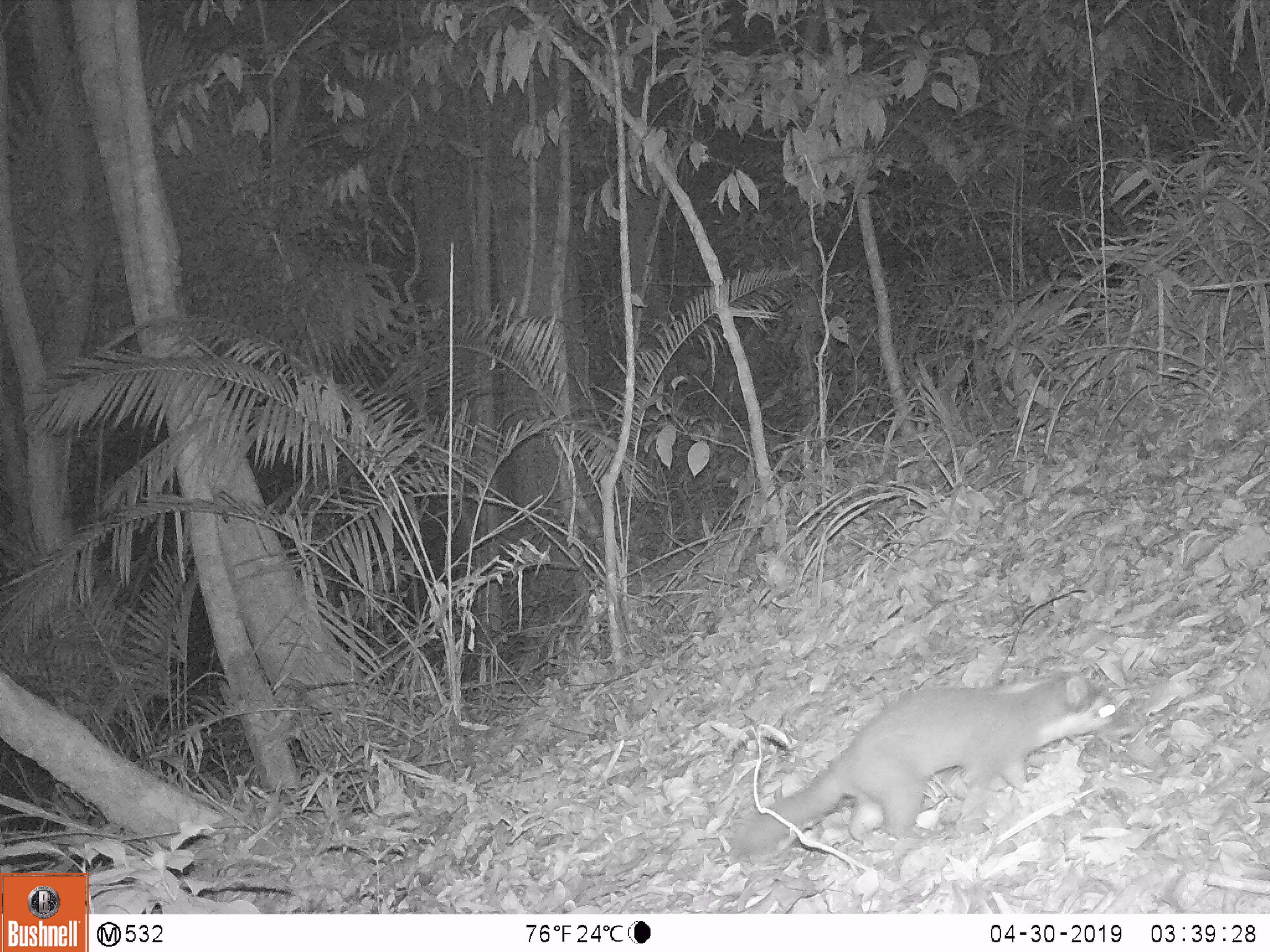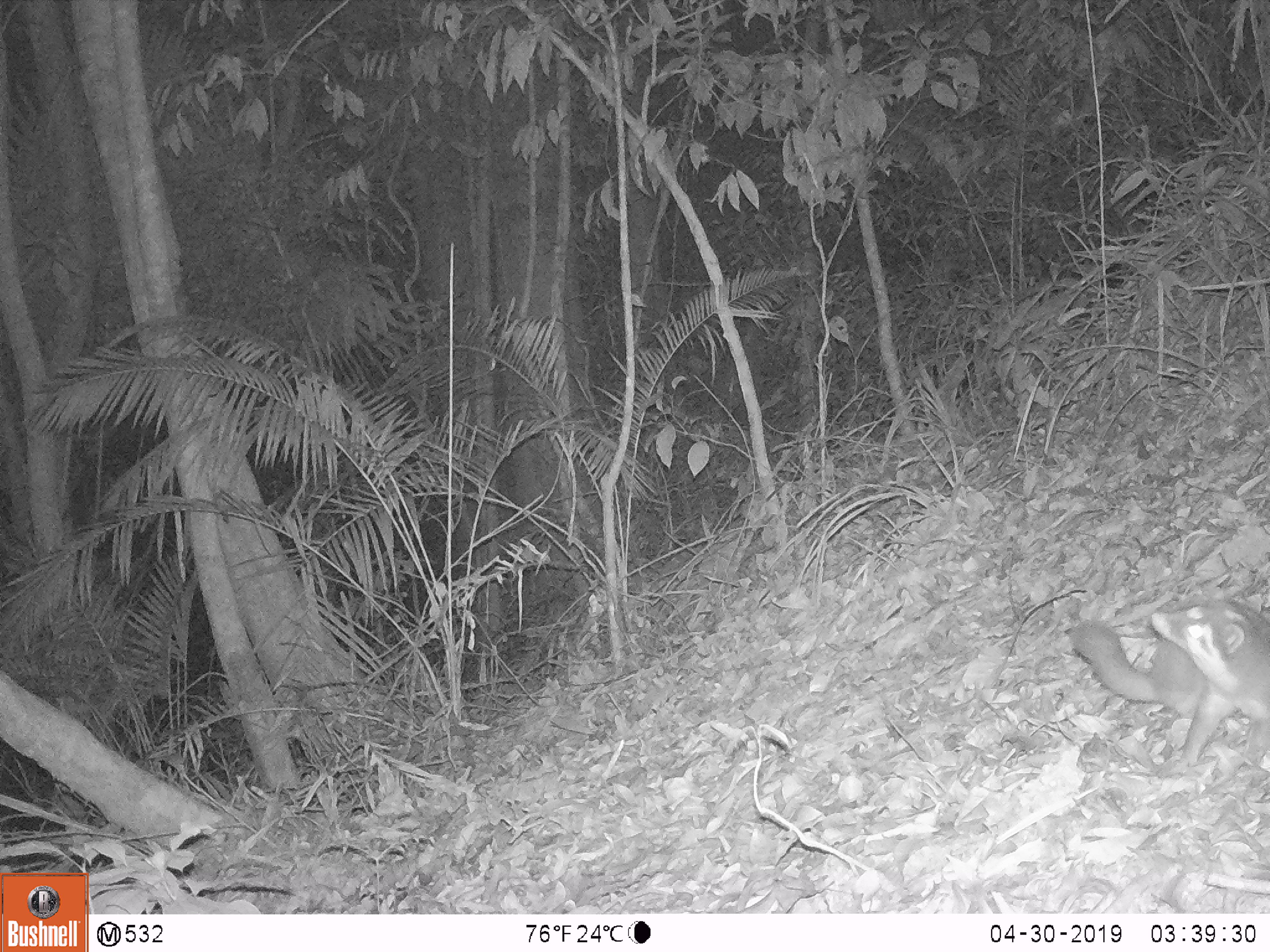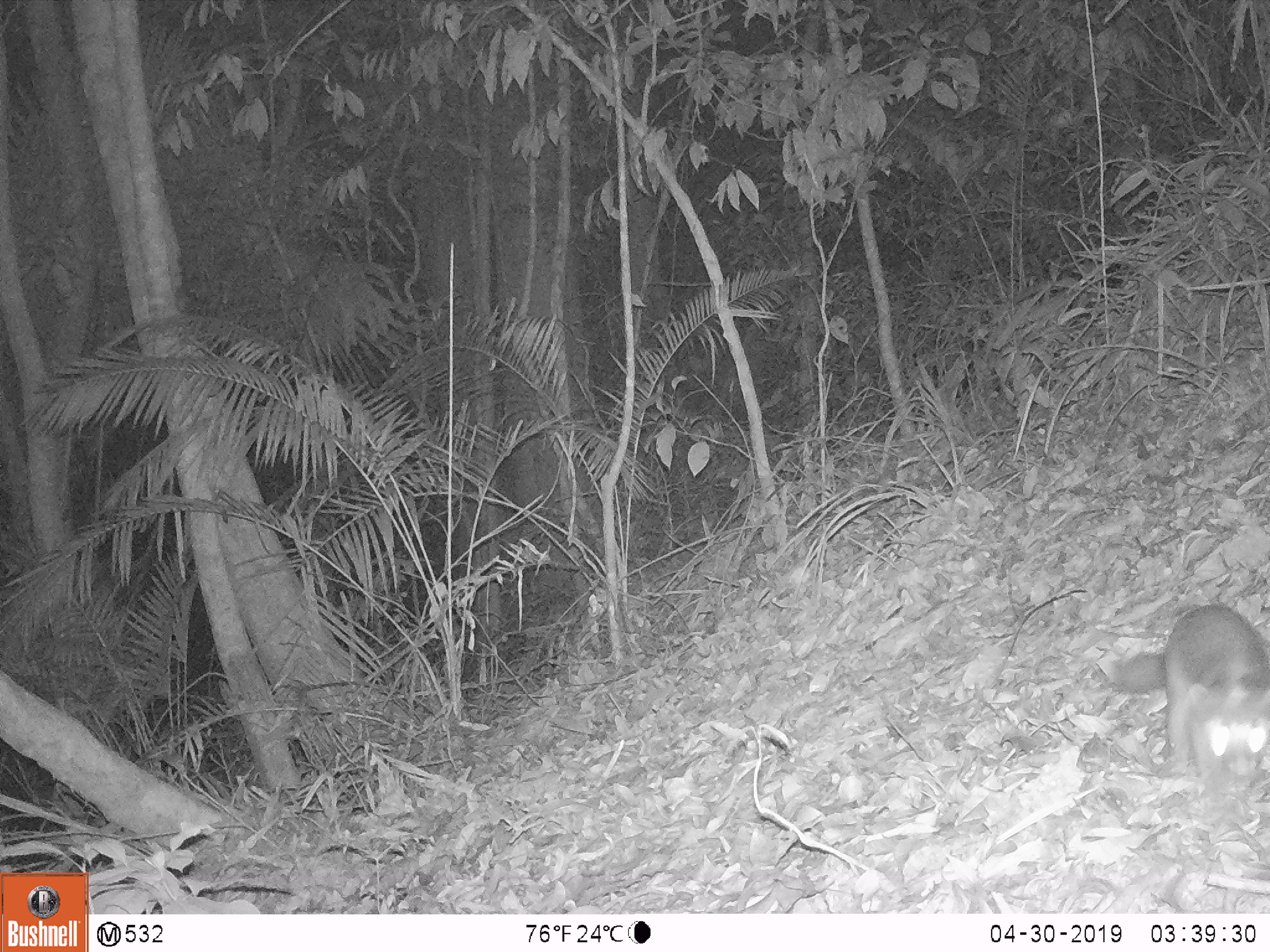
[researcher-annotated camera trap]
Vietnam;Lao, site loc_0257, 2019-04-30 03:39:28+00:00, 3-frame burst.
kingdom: Animalia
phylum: Chordata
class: Mammalia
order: Carnivora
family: Mustelidae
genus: Melogale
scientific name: Melogale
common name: ferret badger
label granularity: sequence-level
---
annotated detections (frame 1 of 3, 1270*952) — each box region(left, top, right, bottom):
ferret badger: region(728, 669, 1130, 857)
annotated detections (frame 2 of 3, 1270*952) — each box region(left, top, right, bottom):
ferret badger: region(1068, 596, 1269, 766)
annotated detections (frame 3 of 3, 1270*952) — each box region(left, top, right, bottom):
ferret badger: region(1106, 601, 1269, 781)